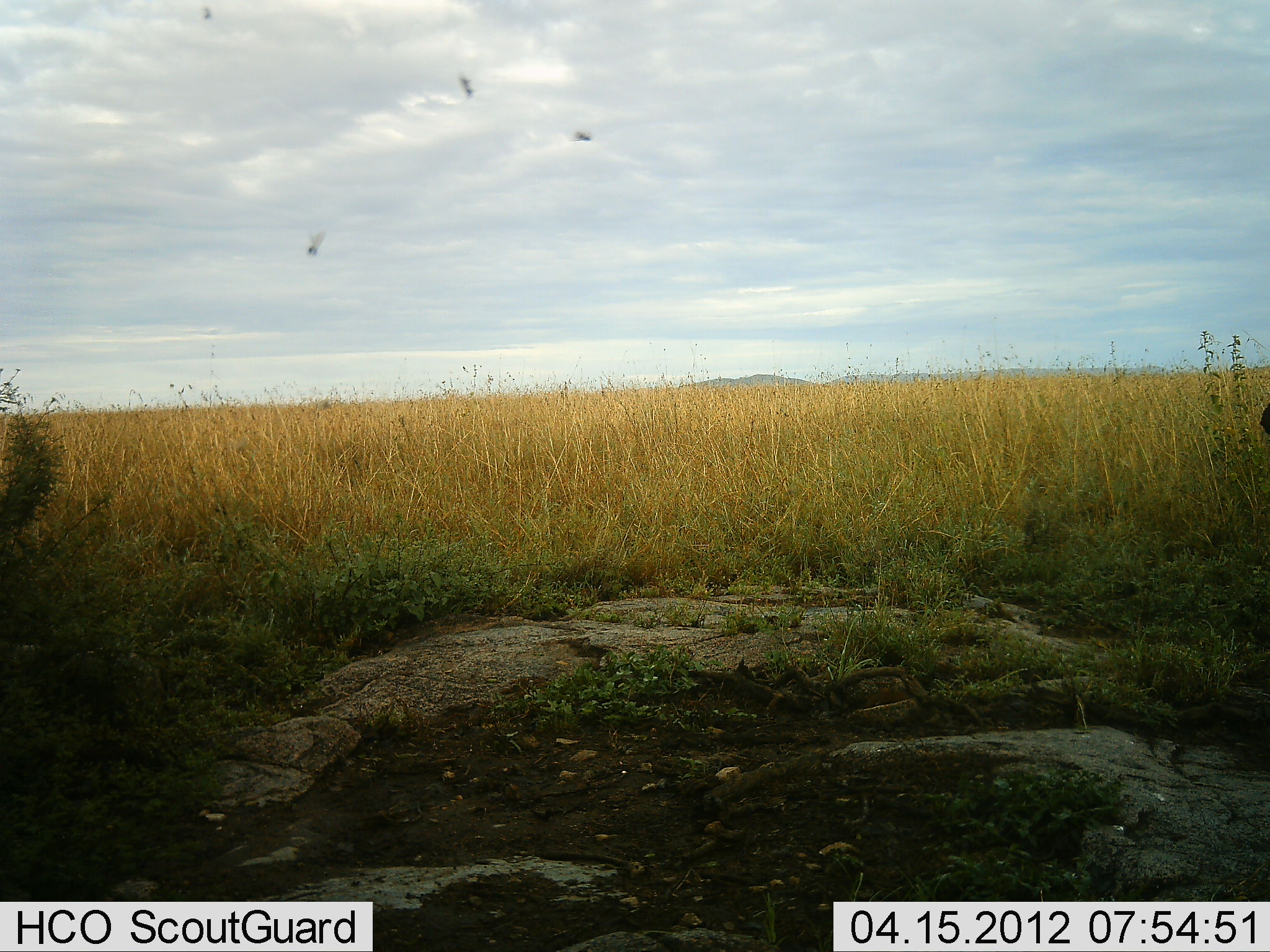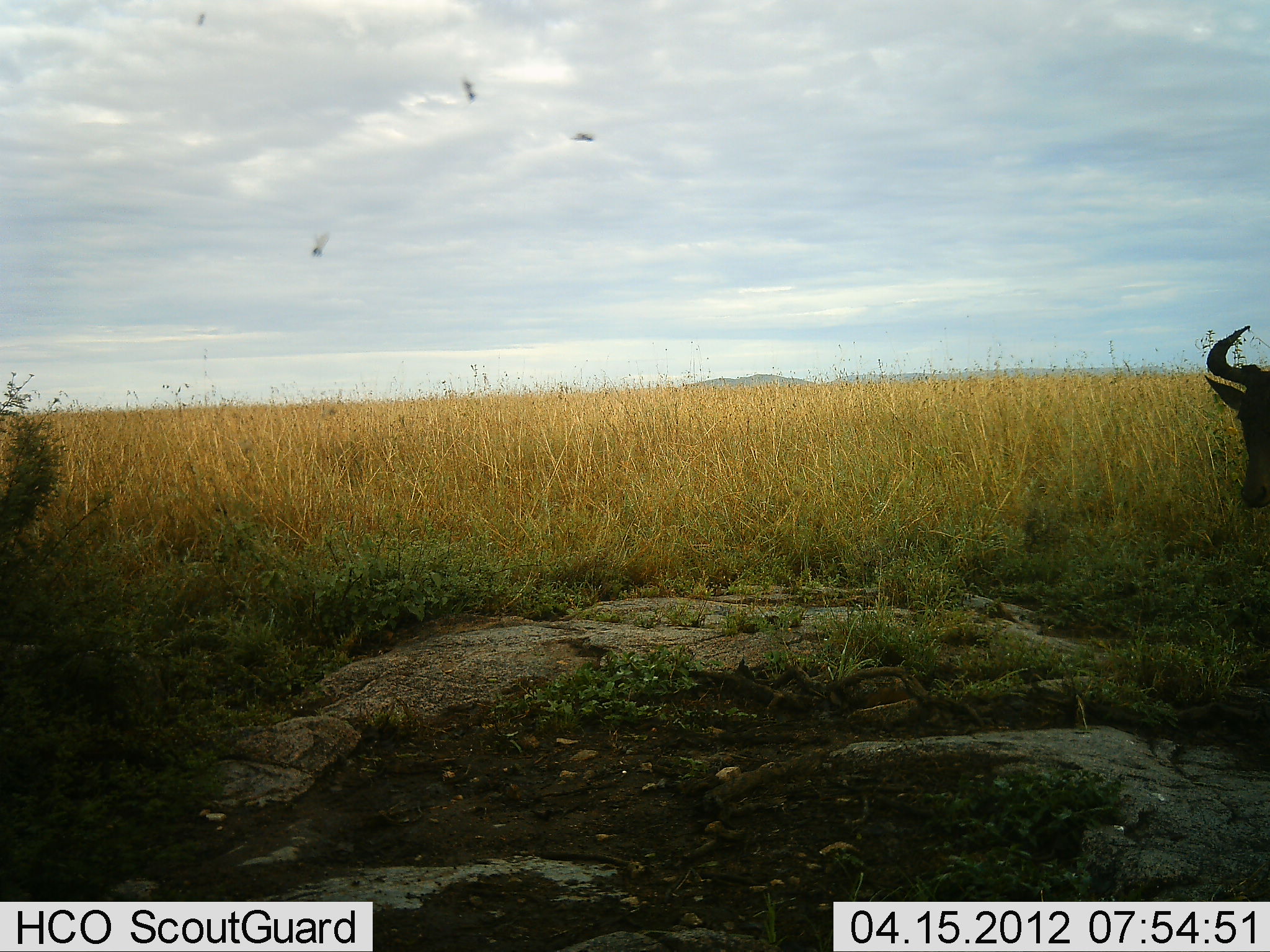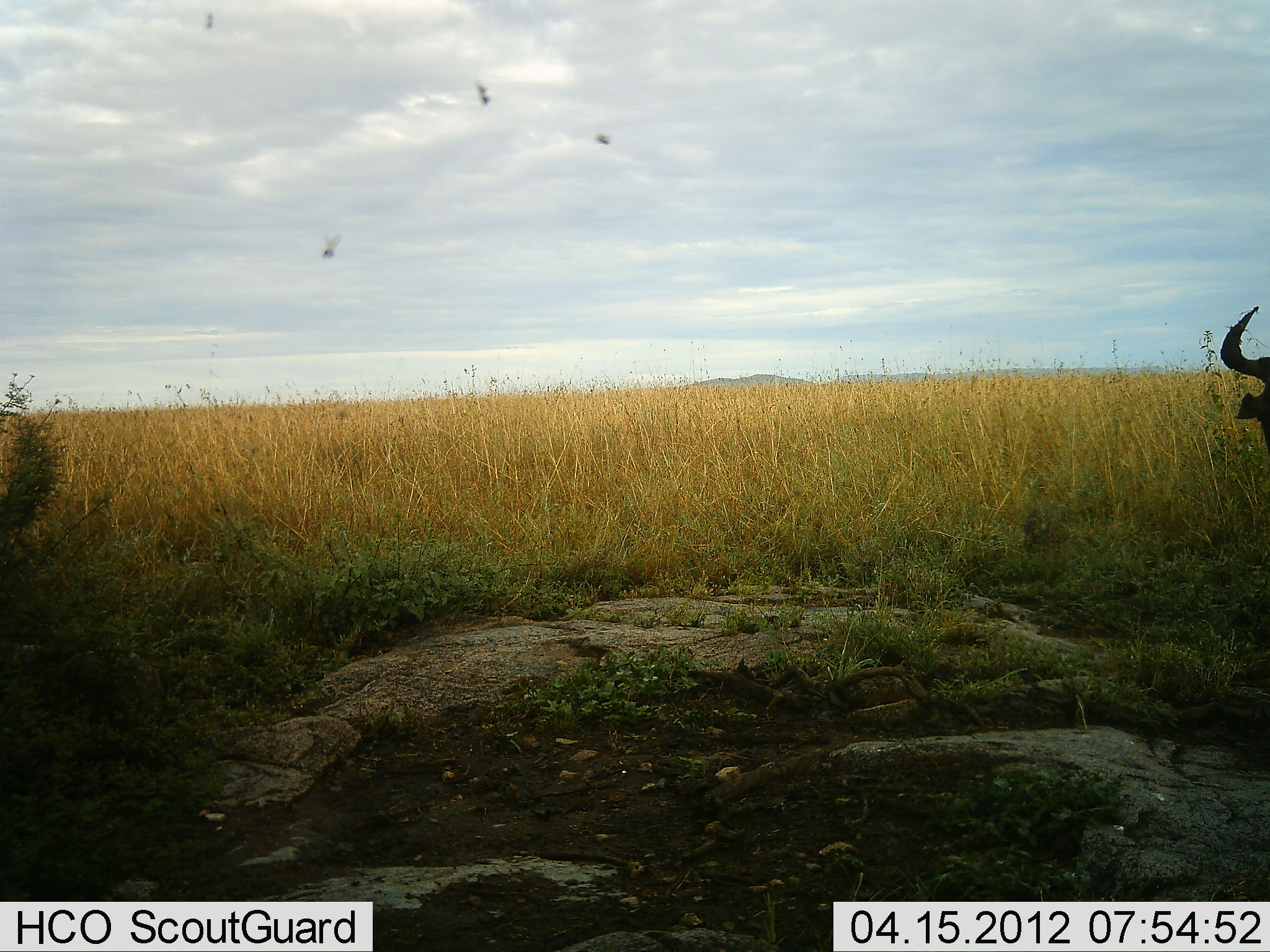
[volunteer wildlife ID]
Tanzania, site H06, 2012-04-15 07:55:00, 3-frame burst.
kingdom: Animalia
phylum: Chordata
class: Mammalia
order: Artiodactyla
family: Bovidae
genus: Connochaetes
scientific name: Connochaetes taurinus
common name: blue wildebeest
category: wildebeest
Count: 1.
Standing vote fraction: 69%.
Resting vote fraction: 0%.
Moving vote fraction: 31%.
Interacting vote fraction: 0%.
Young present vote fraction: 0%.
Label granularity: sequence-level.